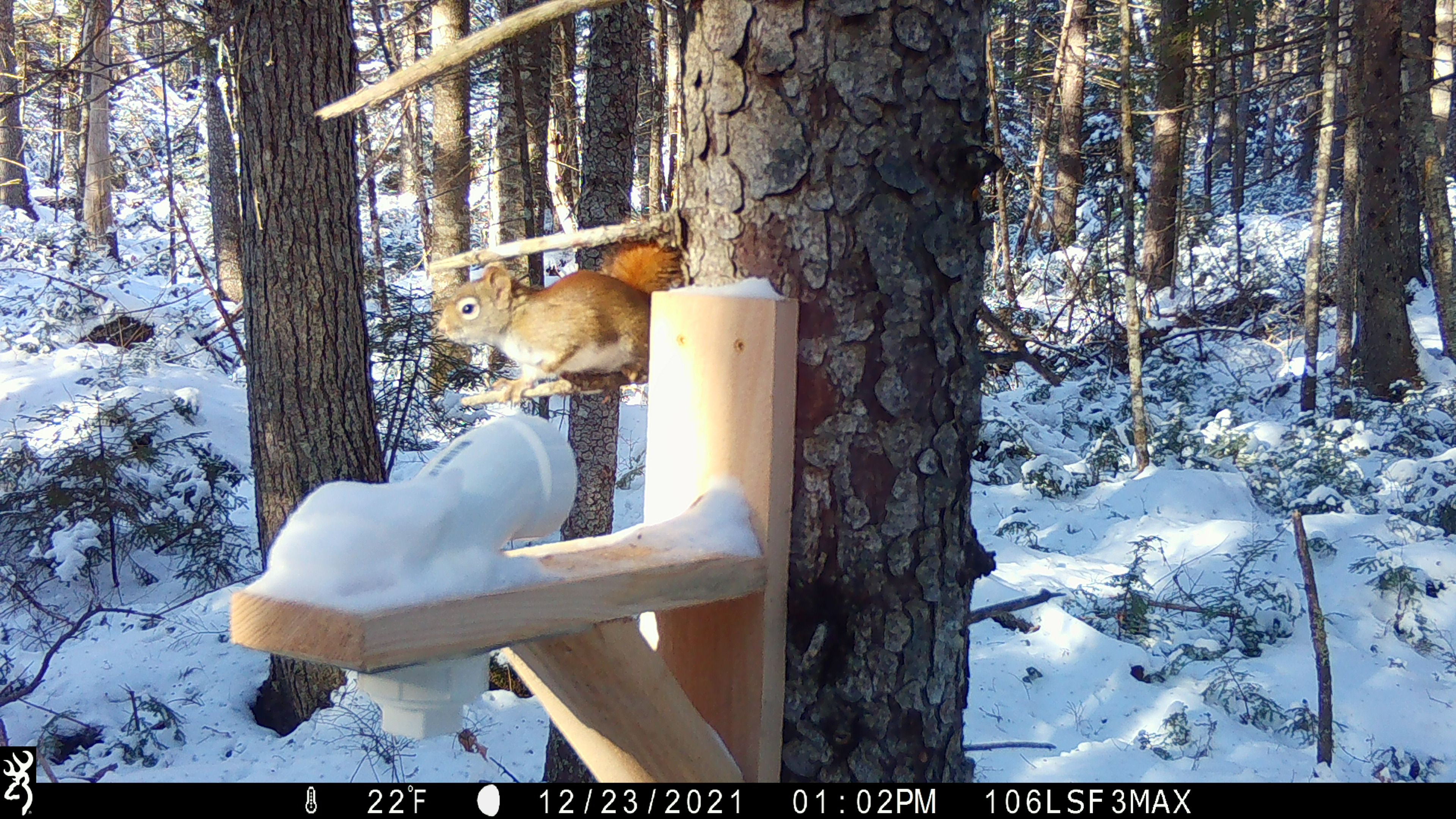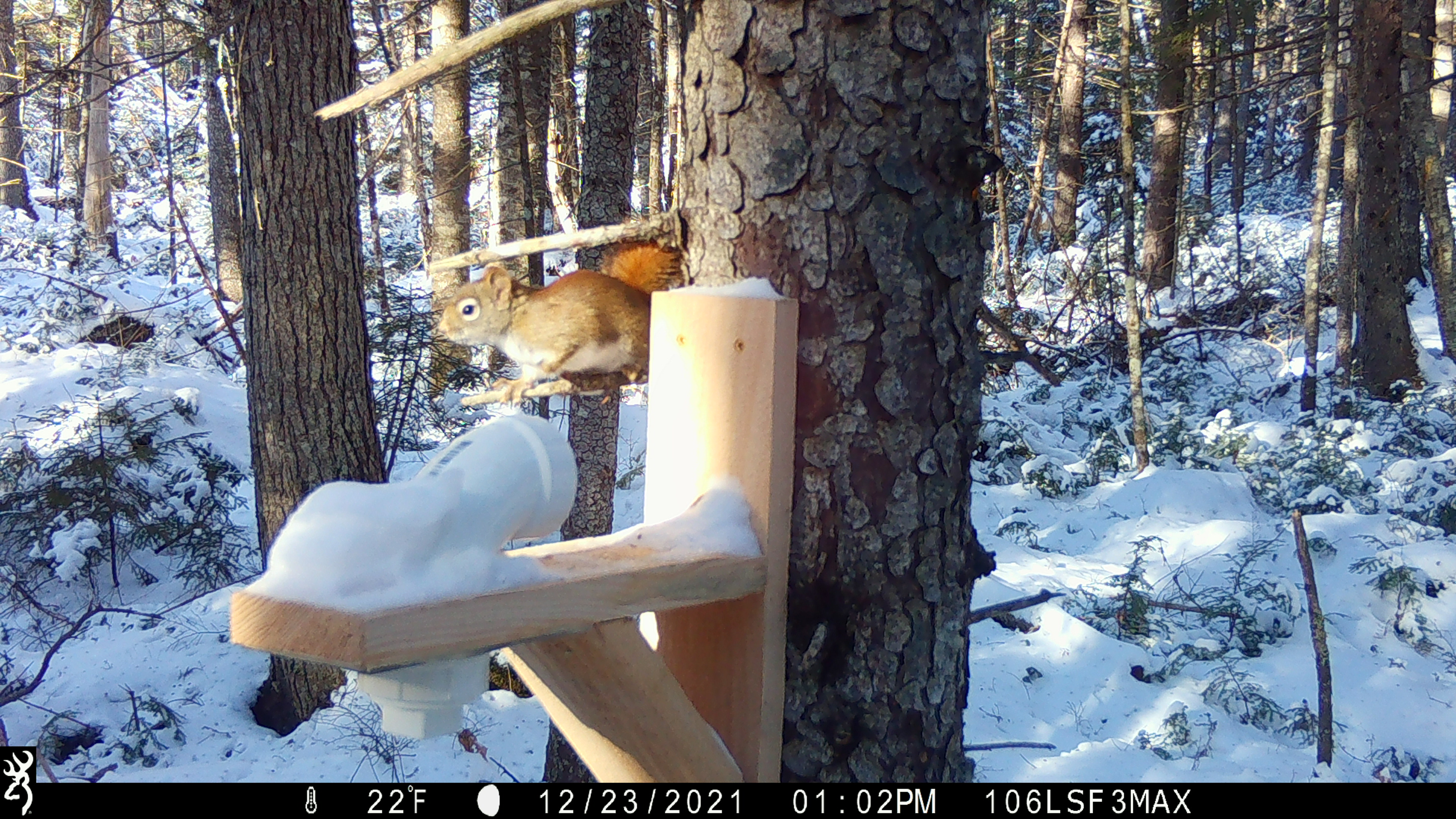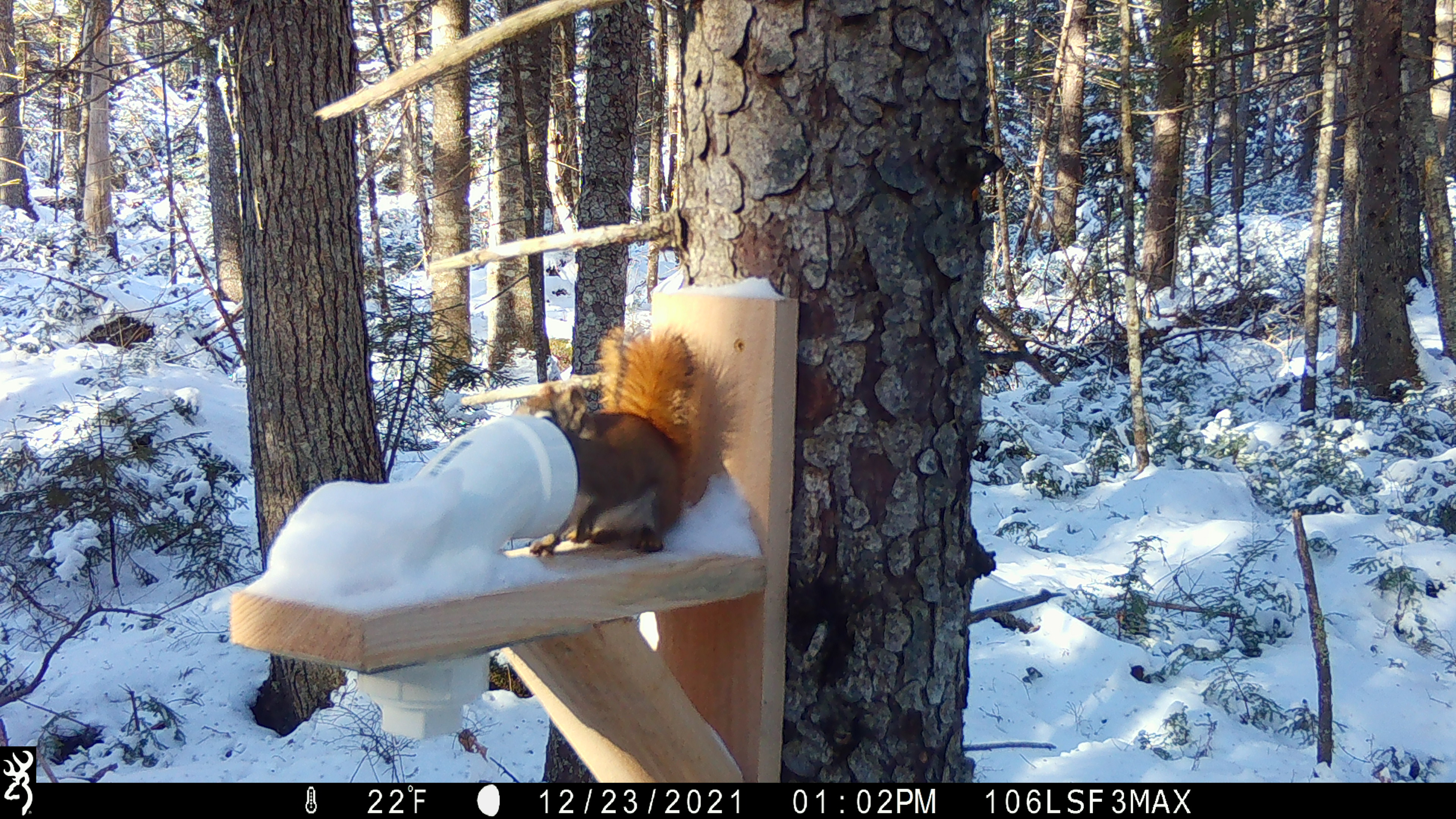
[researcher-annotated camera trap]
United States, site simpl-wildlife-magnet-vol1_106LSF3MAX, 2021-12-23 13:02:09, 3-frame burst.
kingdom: Animalia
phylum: Chordata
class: Mammalia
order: Rodentia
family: Sciuridae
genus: Tamiasciurus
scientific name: Tamiasciurus hudsonicus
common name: red squirrel